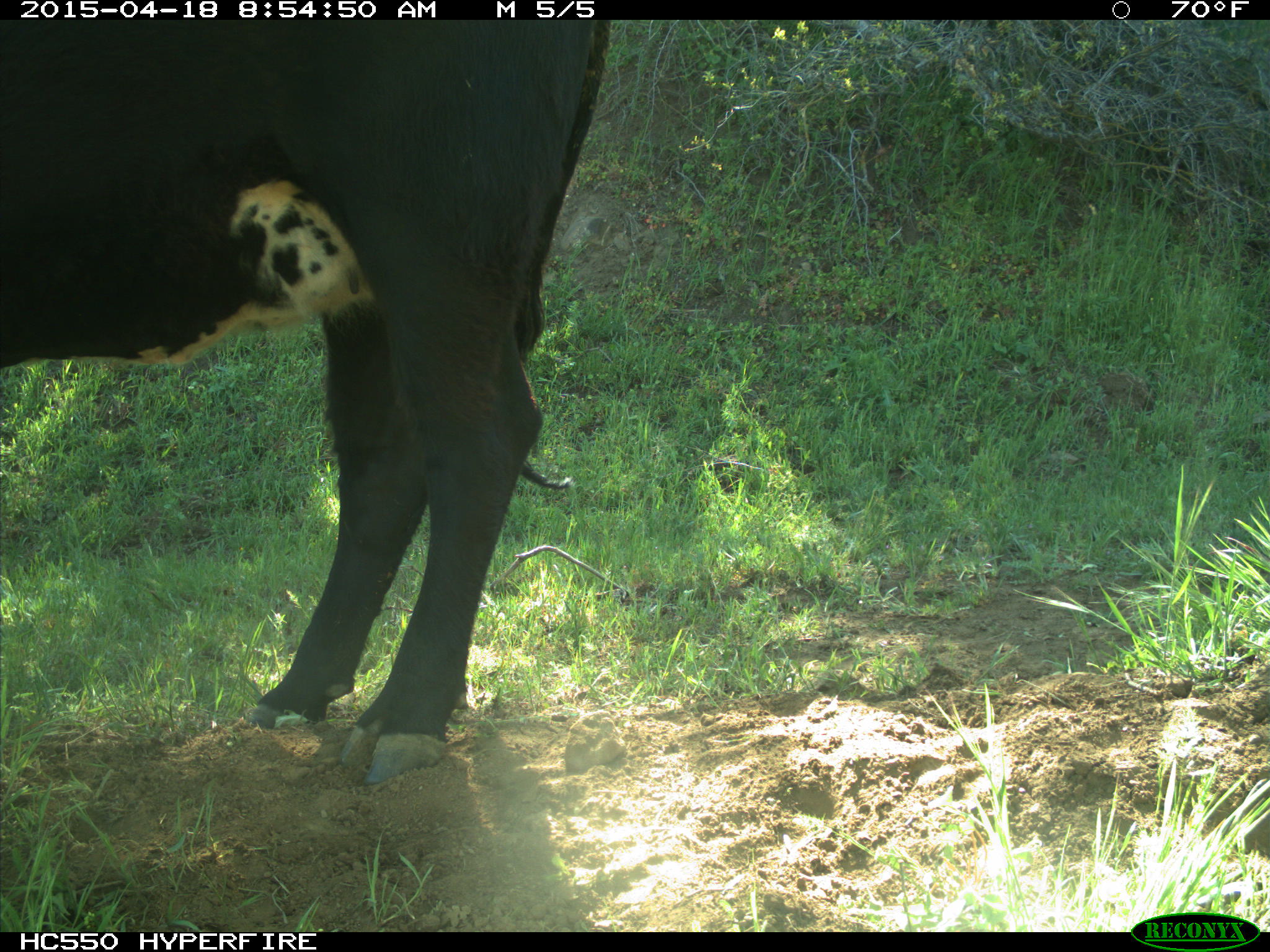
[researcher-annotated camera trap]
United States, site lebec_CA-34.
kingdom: Animalia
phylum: Chordata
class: Mammalia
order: Artiodactyla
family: Bovidae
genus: Bos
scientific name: Bos taurus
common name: domestic cow